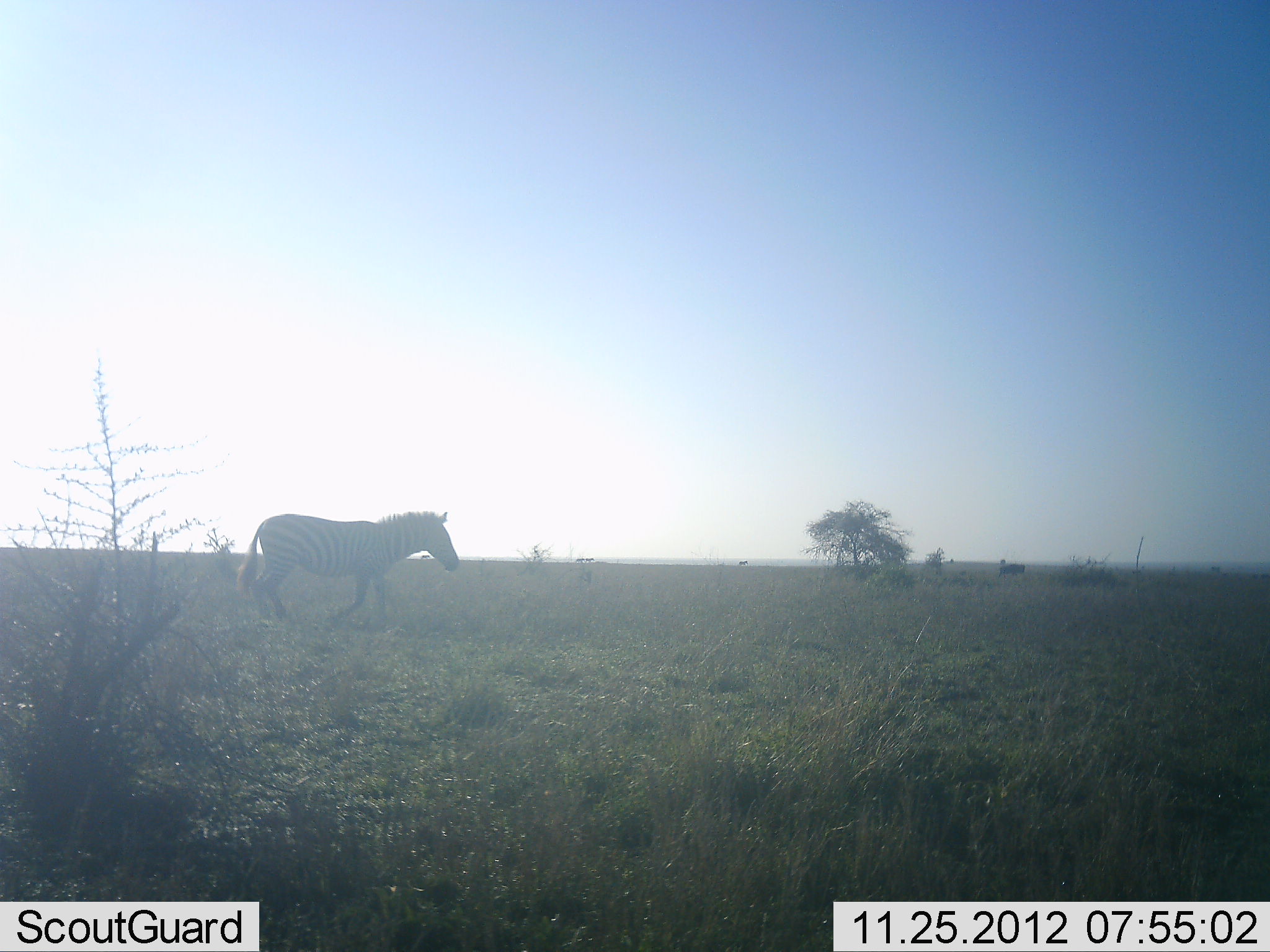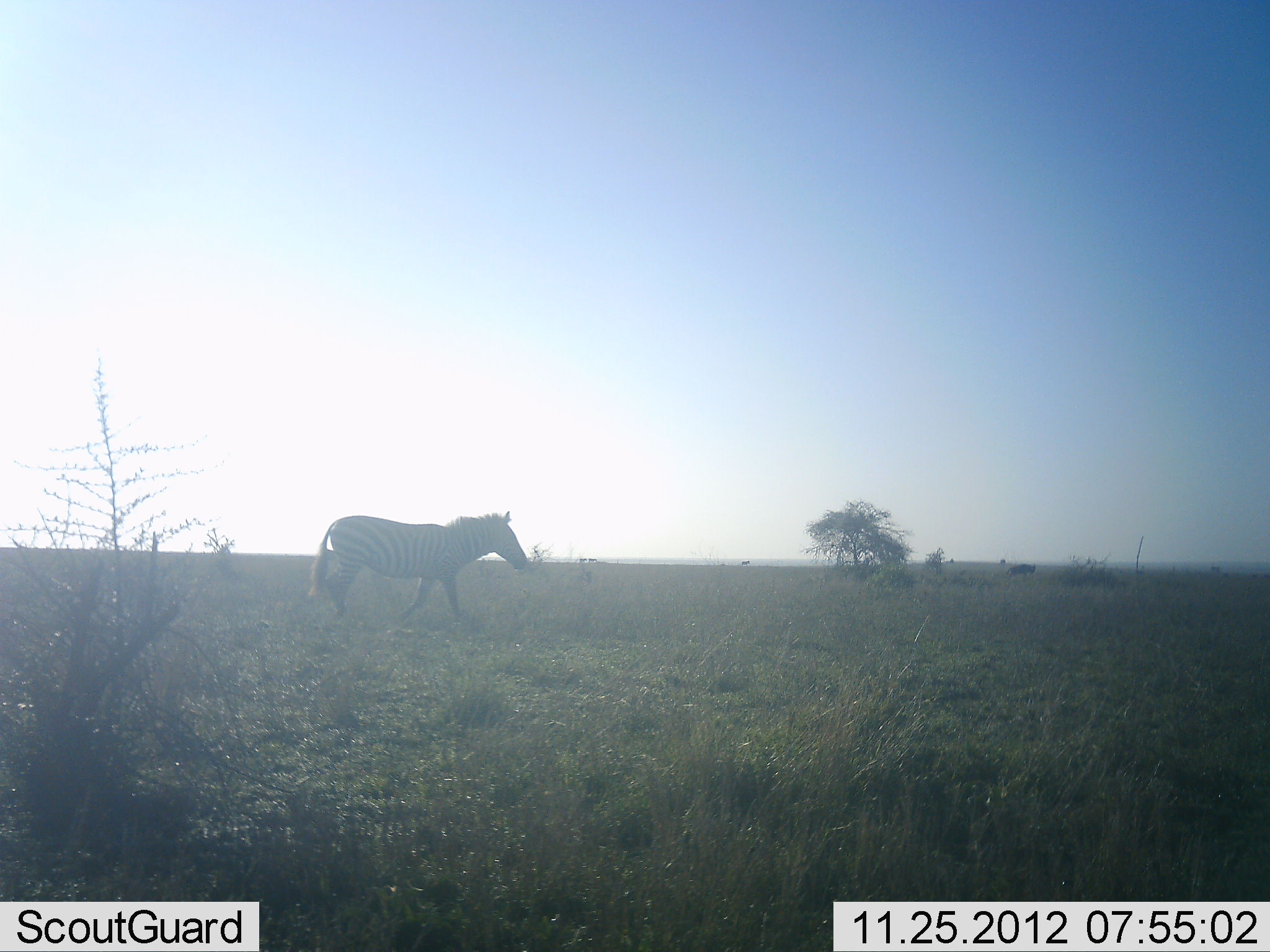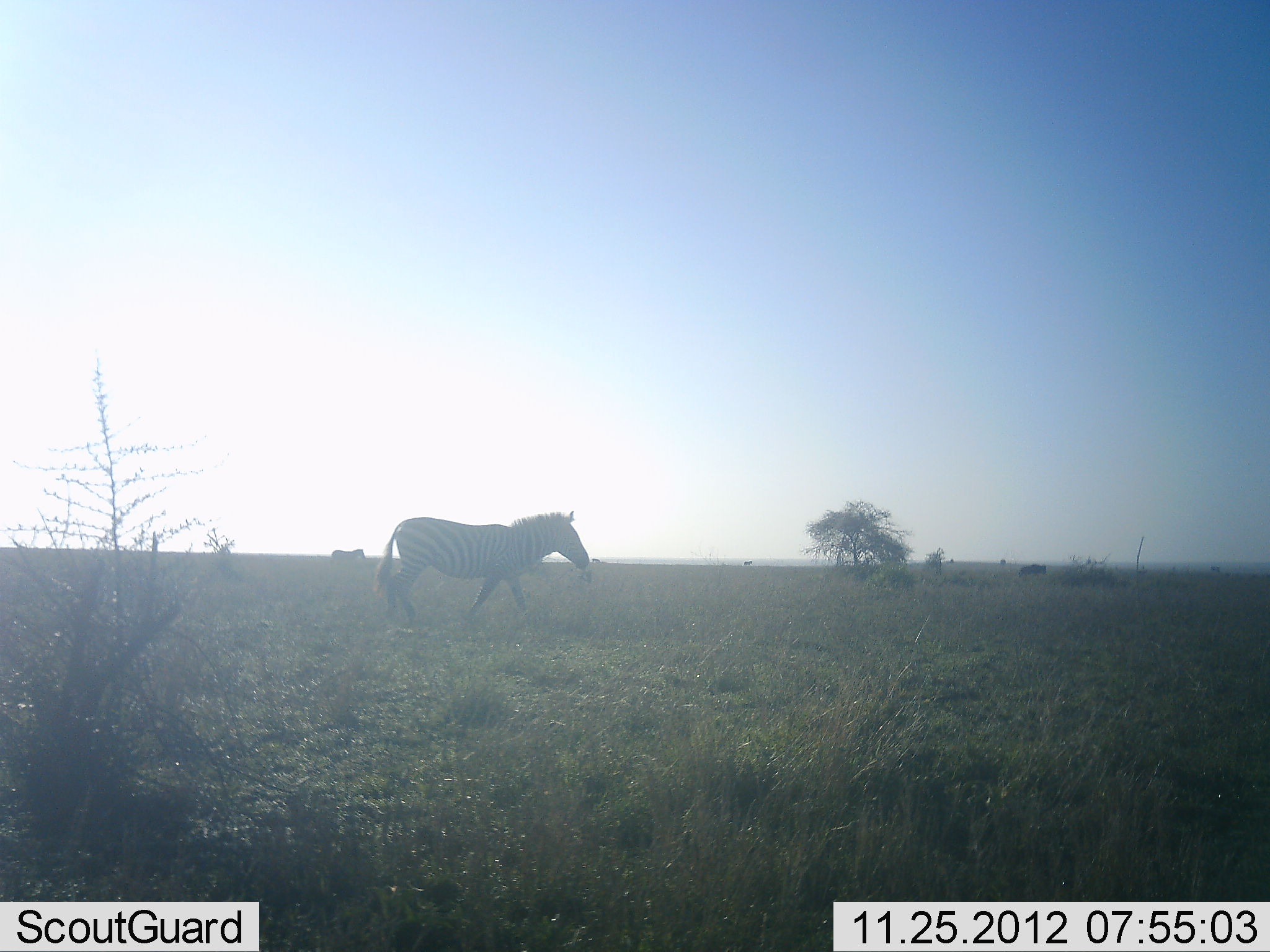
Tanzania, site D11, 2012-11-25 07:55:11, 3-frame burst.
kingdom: Animalia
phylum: Chordata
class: Mammalia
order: Perissodactyla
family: Equidae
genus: Equus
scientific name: Equus quagga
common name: plains zebra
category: zebra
Zebra (plains zebra) (Equus quagga), count 2. Behavior (volunteer vote fractions): standing 0%, resting 0%, moving 100%, interacting 0%. Young present (vote fraction): 0%. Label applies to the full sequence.